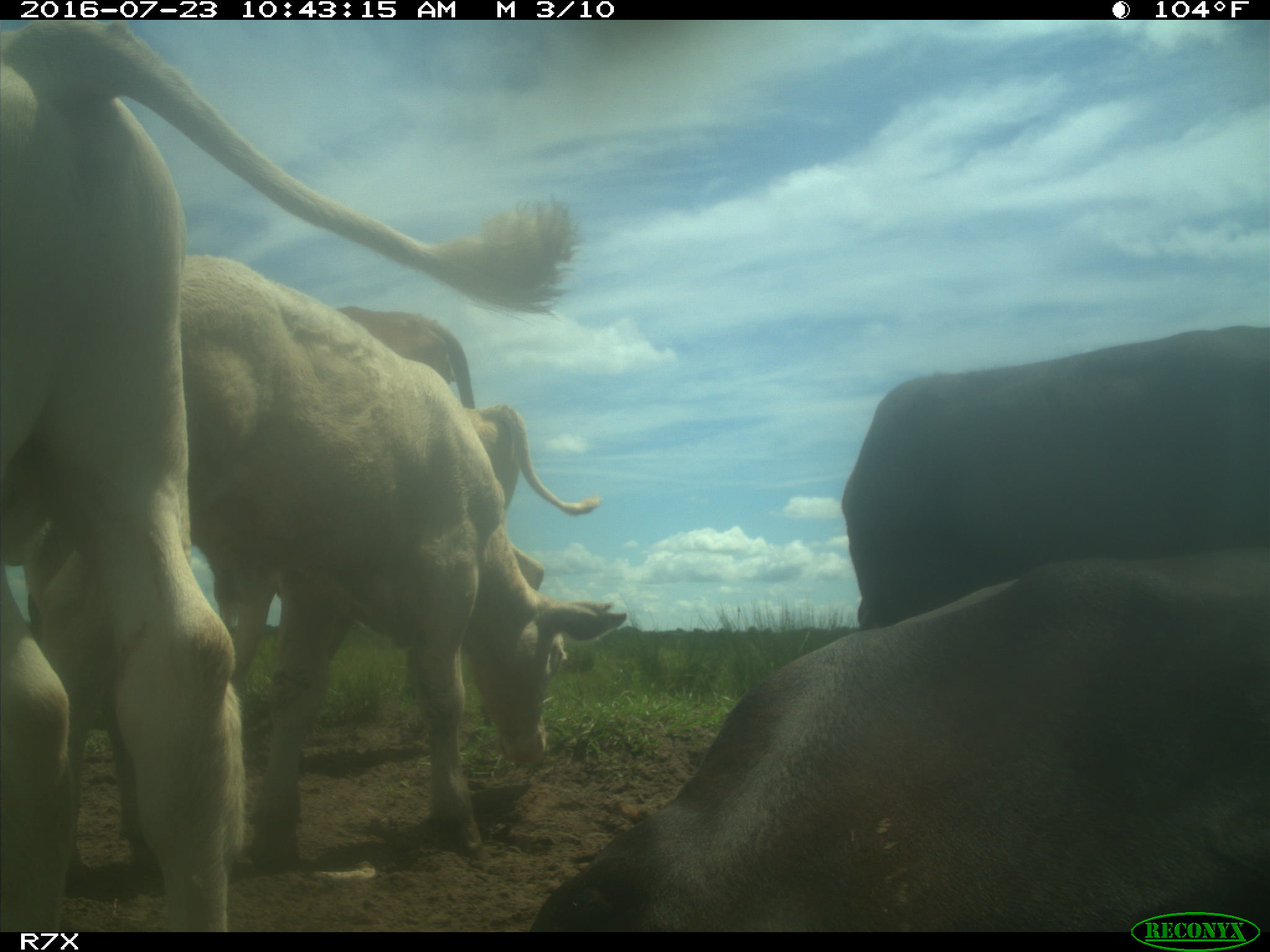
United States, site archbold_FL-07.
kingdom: Animalia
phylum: Chordata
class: Mammalia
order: Artiodactyla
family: Bovidae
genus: Bos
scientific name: Bos taurus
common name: domestic cow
Bos taurus (domestic cow).